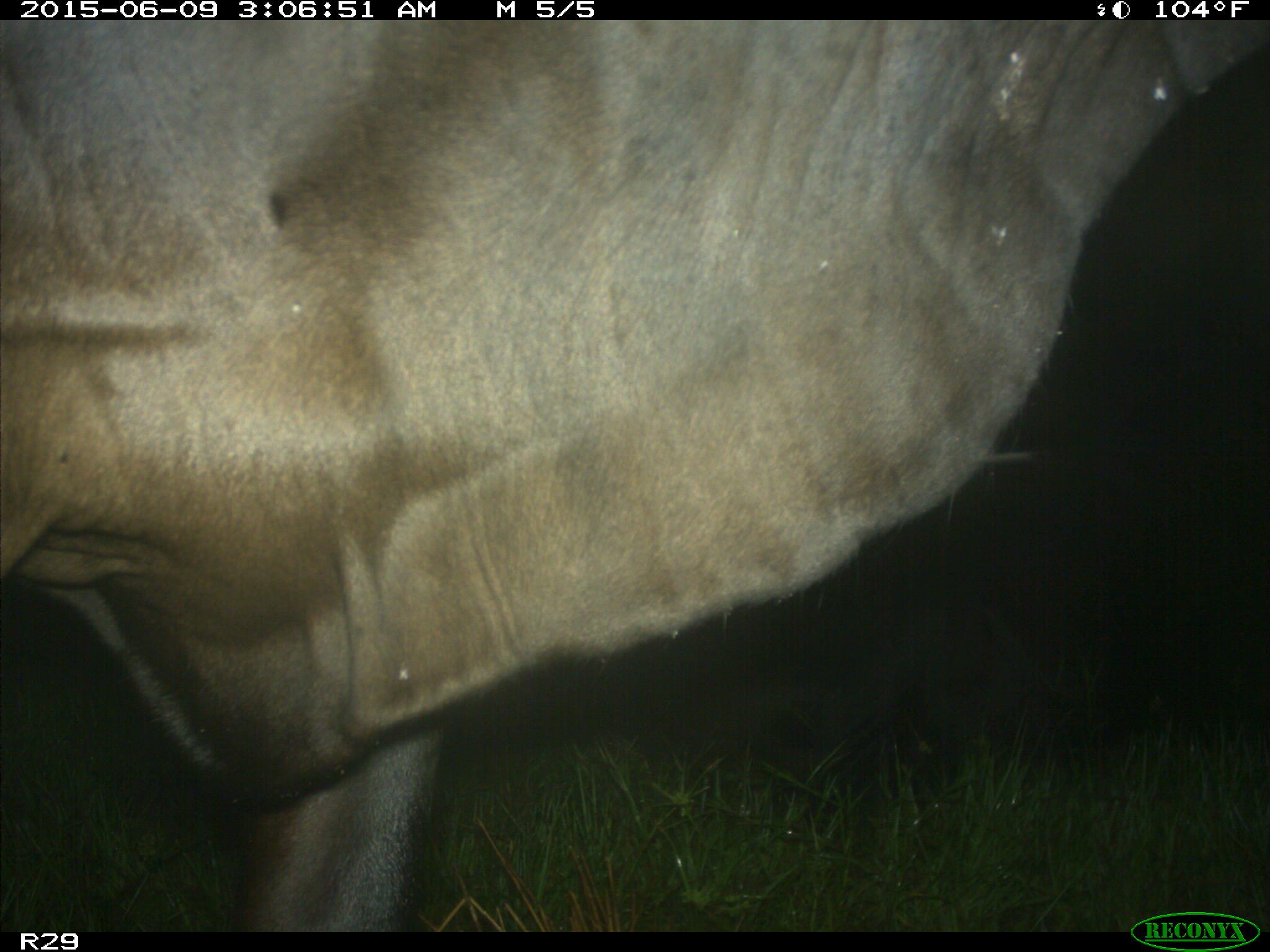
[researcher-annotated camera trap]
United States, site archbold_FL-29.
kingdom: Animalia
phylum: Chordata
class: Mammalia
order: Artiodactyla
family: Bovidae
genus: Bos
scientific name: Bos taurus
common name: domestic cow